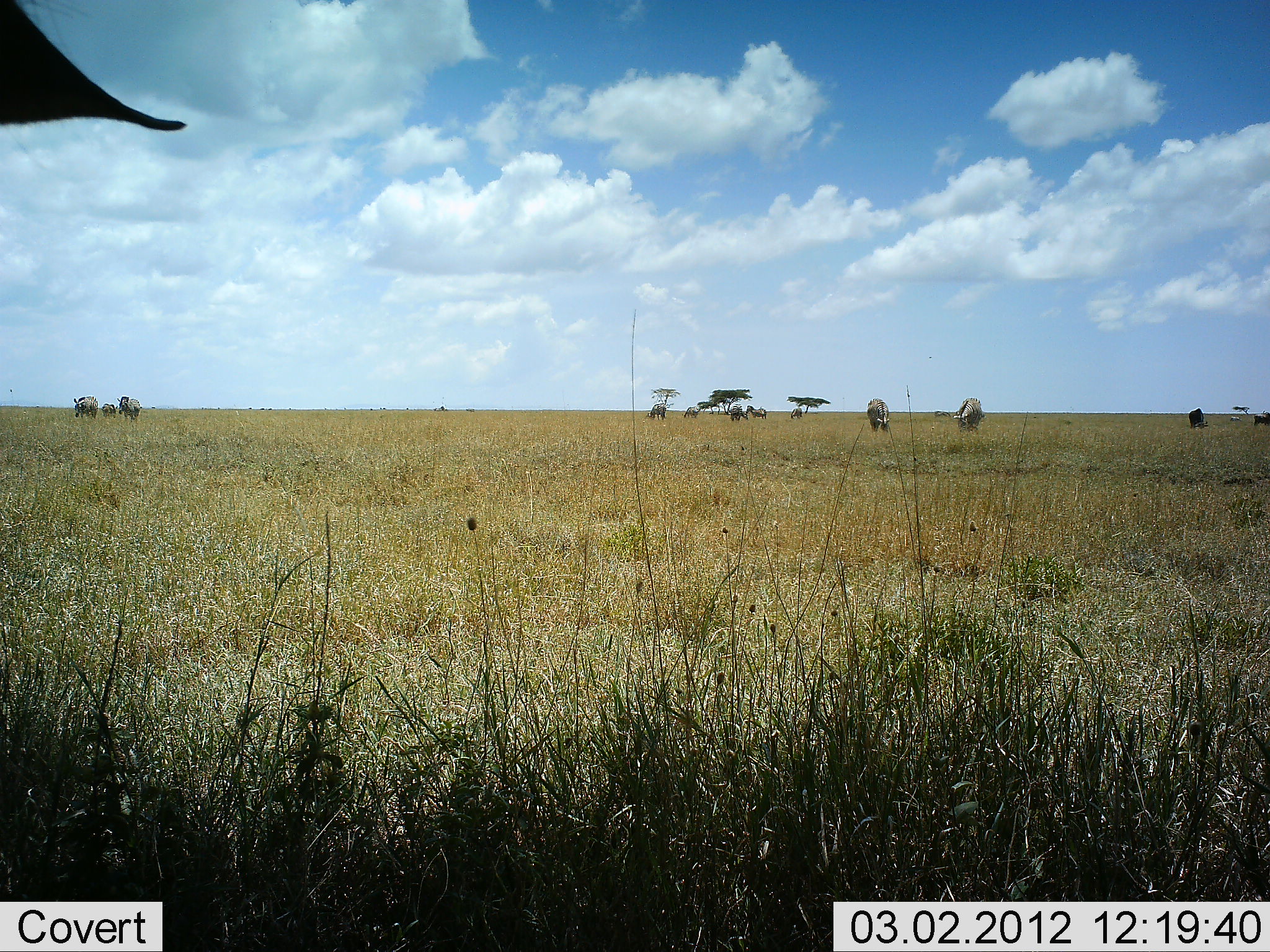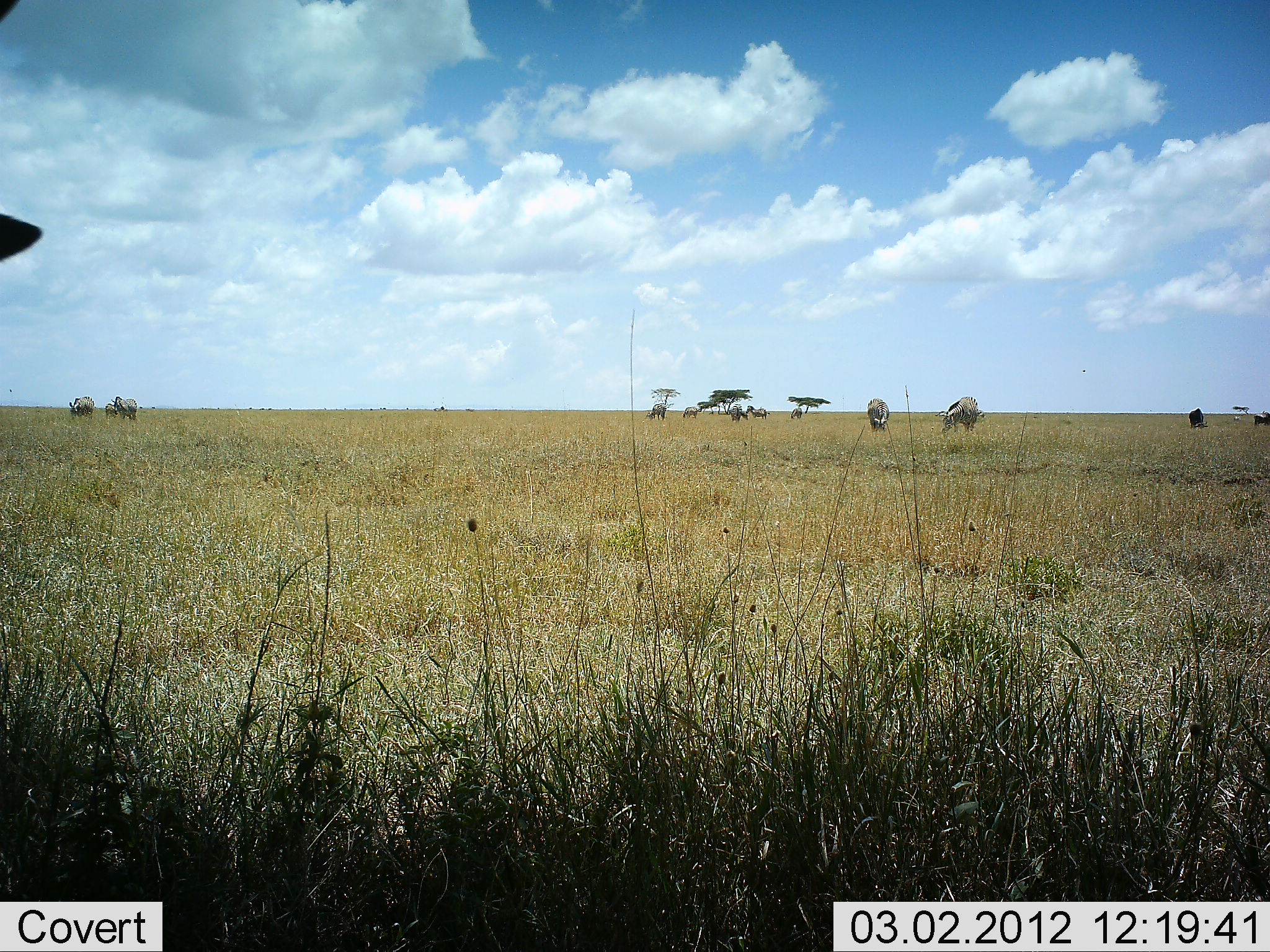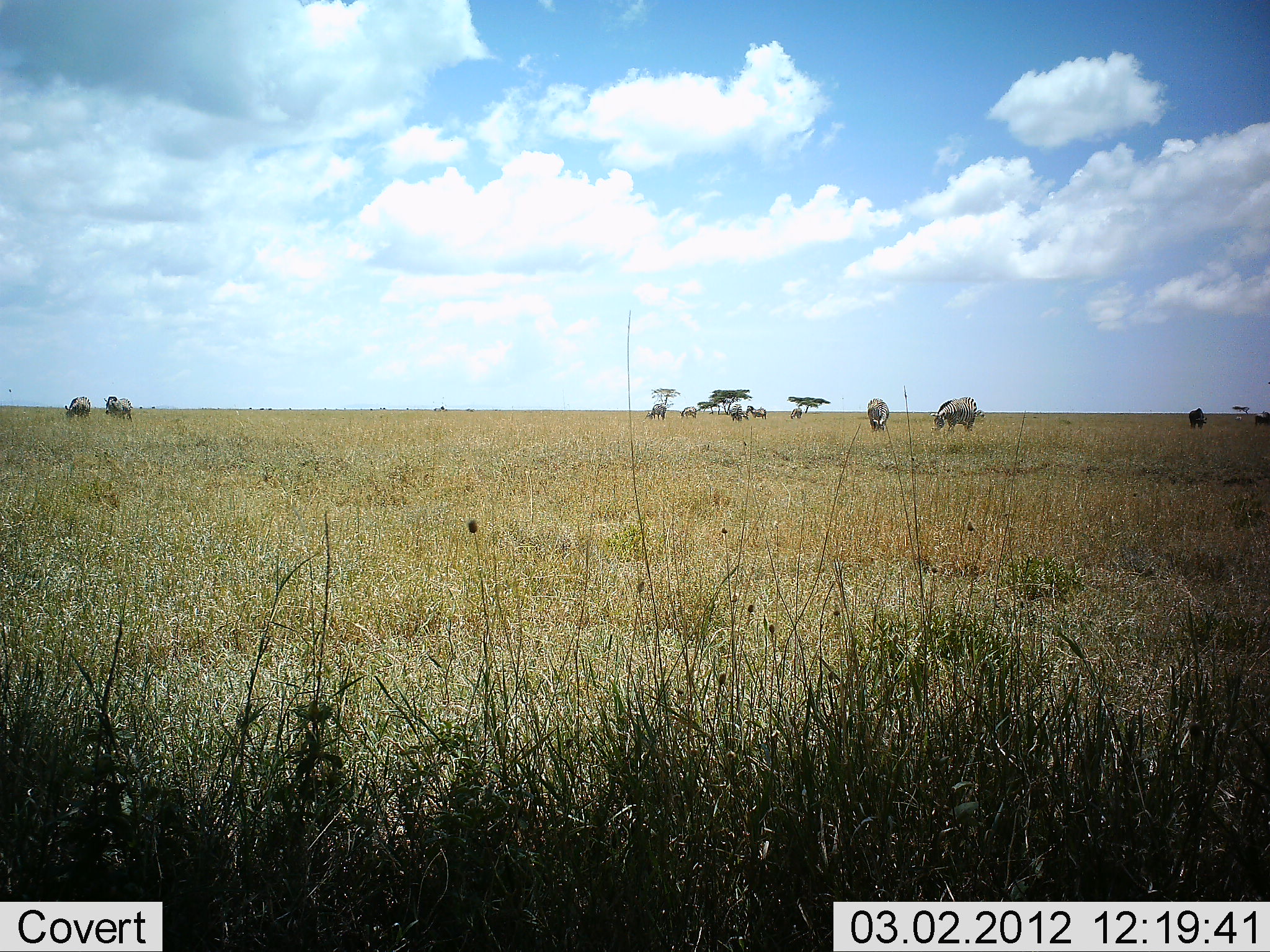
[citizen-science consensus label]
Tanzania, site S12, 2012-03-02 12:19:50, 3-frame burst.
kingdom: Animalia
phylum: Chordata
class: Mammalia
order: Artiodactyla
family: Bovidae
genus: Connochaetes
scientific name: Connochaetes taurinus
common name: blue wildebeest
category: wildebeest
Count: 9.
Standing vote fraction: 45%.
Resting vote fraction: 0%.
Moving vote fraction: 0%.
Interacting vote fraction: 0%.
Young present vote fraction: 0%.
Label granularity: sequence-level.